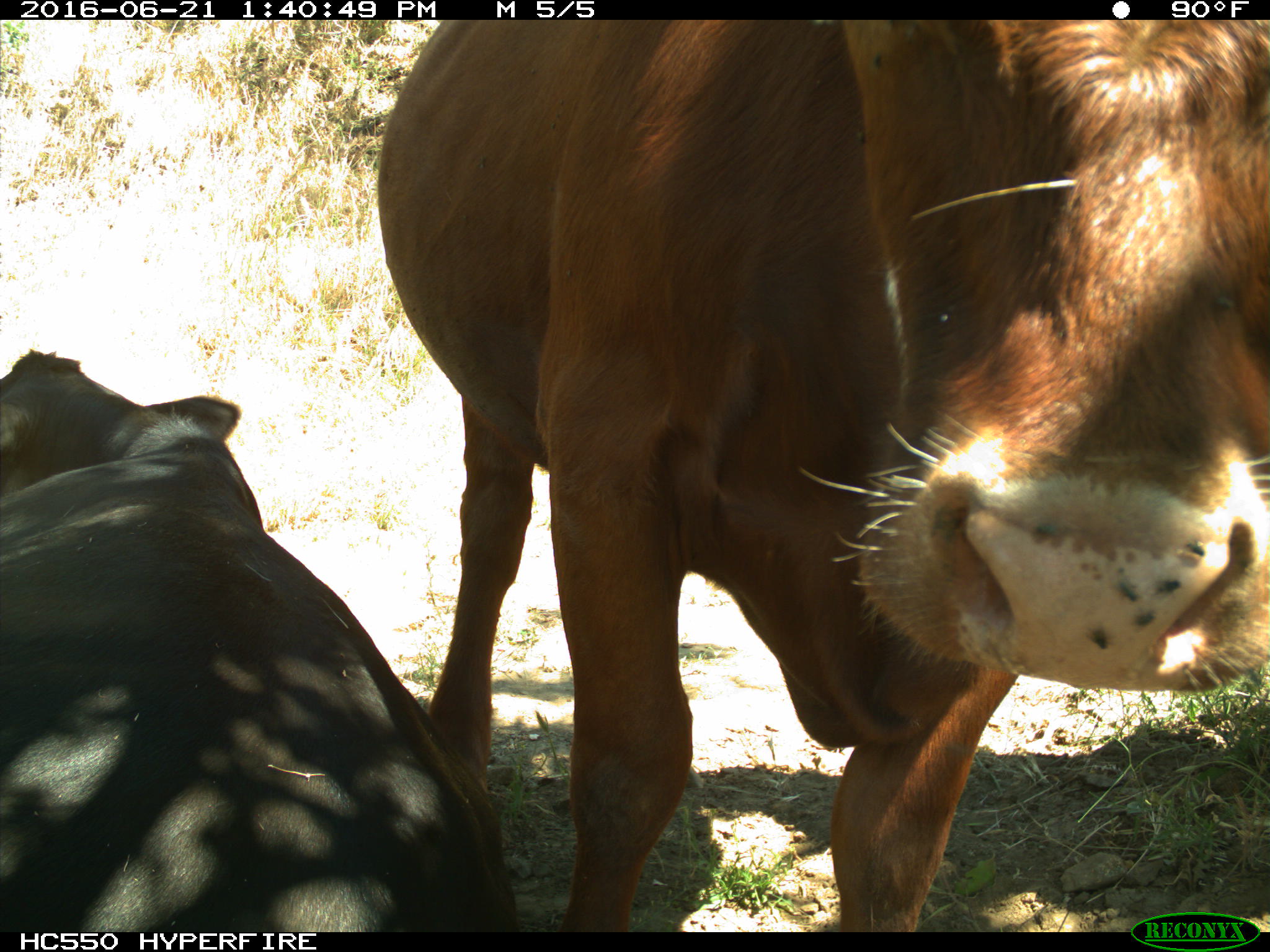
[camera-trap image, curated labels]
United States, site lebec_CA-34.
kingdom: Animalia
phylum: Chordata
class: Mammalia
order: Artiodactyla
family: Bovidae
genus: Bos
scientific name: Bos taurus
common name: domestic cow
Bos taurus (domestic cow).